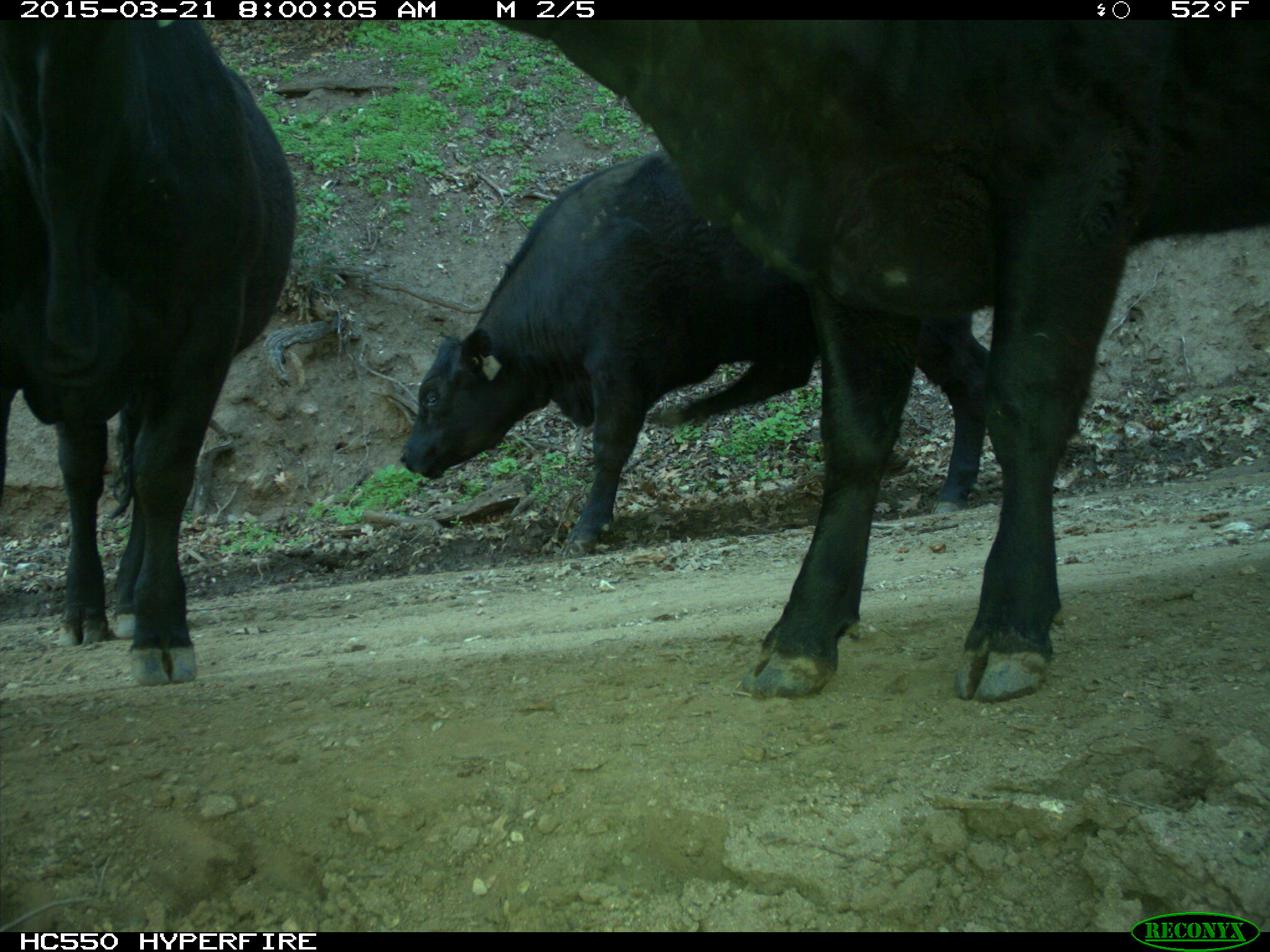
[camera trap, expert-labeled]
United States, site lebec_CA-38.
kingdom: Animalia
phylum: Chordata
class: Mammalia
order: Artiodactyla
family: Bovidae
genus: Bos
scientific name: Bos taurus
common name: domestic cow